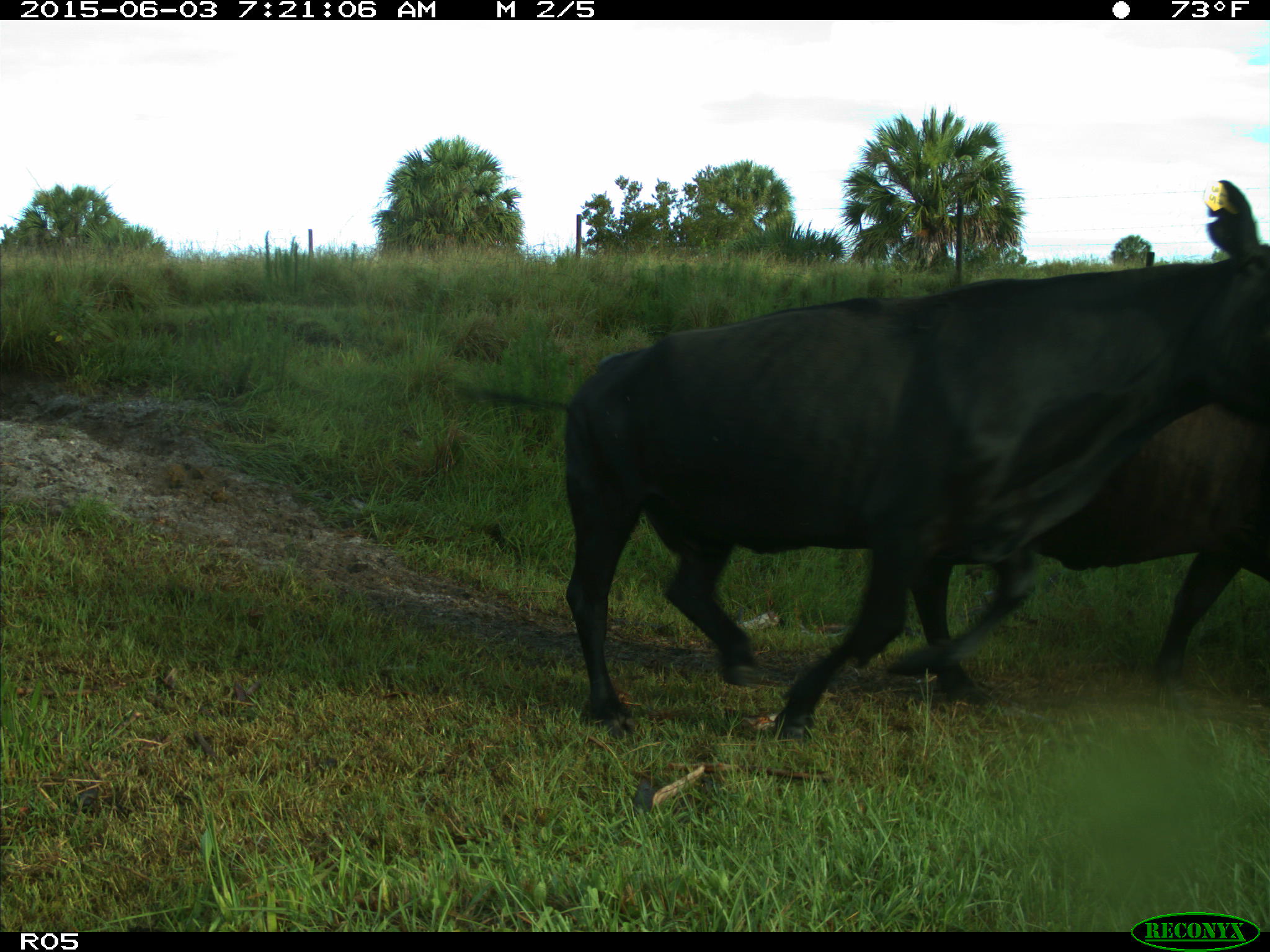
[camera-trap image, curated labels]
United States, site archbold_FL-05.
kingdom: Animalia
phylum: Chordata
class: Mammalia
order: Artiodactyla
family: Bovidae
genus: Bos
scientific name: Bos taurus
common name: domestic cow